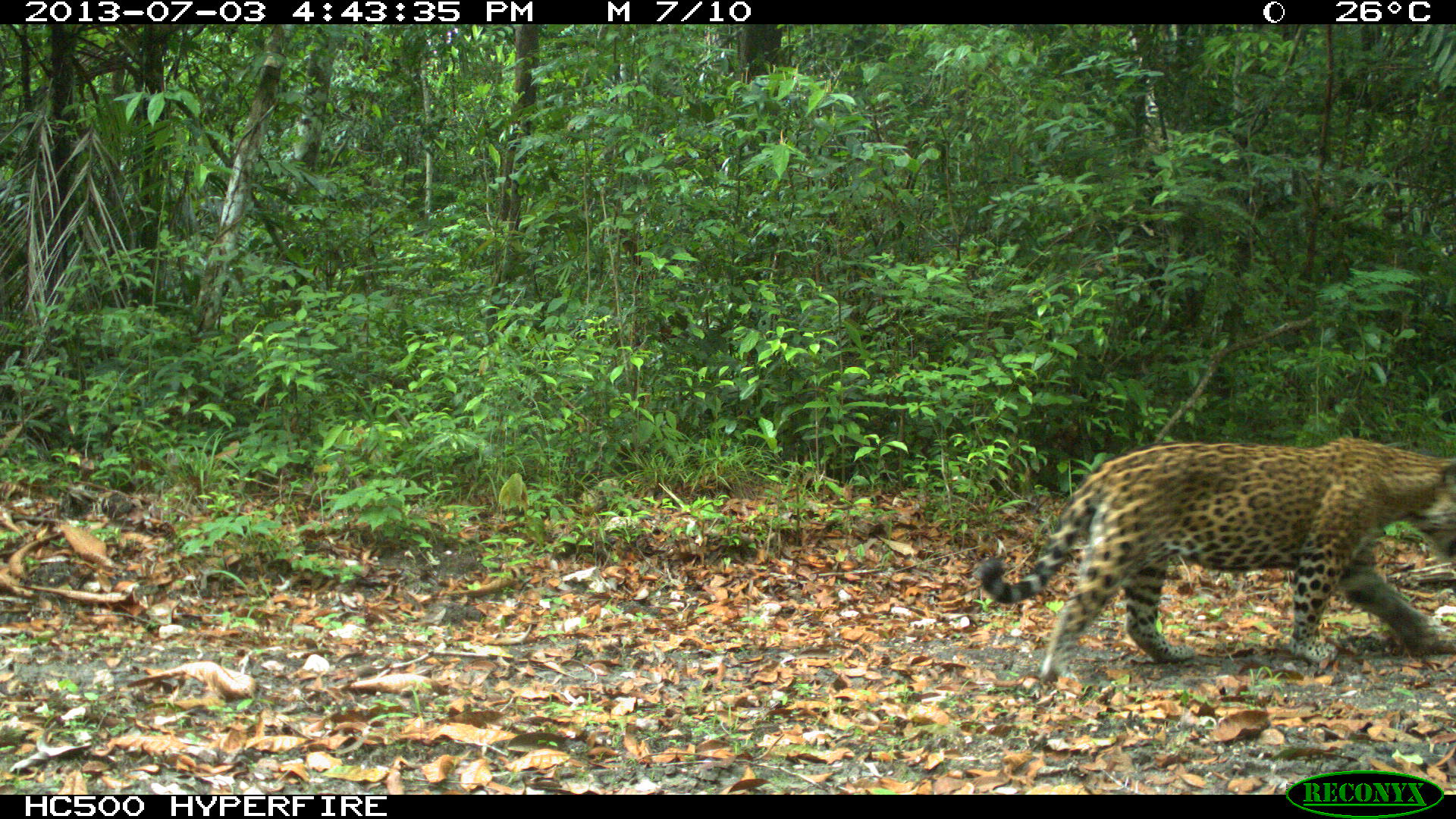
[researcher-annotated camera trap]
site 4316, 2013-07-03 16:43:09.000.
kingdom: Animalia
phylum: Chordata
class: Mammalia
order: Carnivora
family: Felidae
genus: Panthera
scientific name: Panthera onca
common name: jaguar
Panthera onca (jaguar), count 1, sex male.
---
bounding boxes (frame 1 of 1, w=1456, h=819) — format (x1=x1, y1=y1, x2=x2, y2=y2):
panthera onca: (x1=976, y1=439, x2=1456, y2=682)